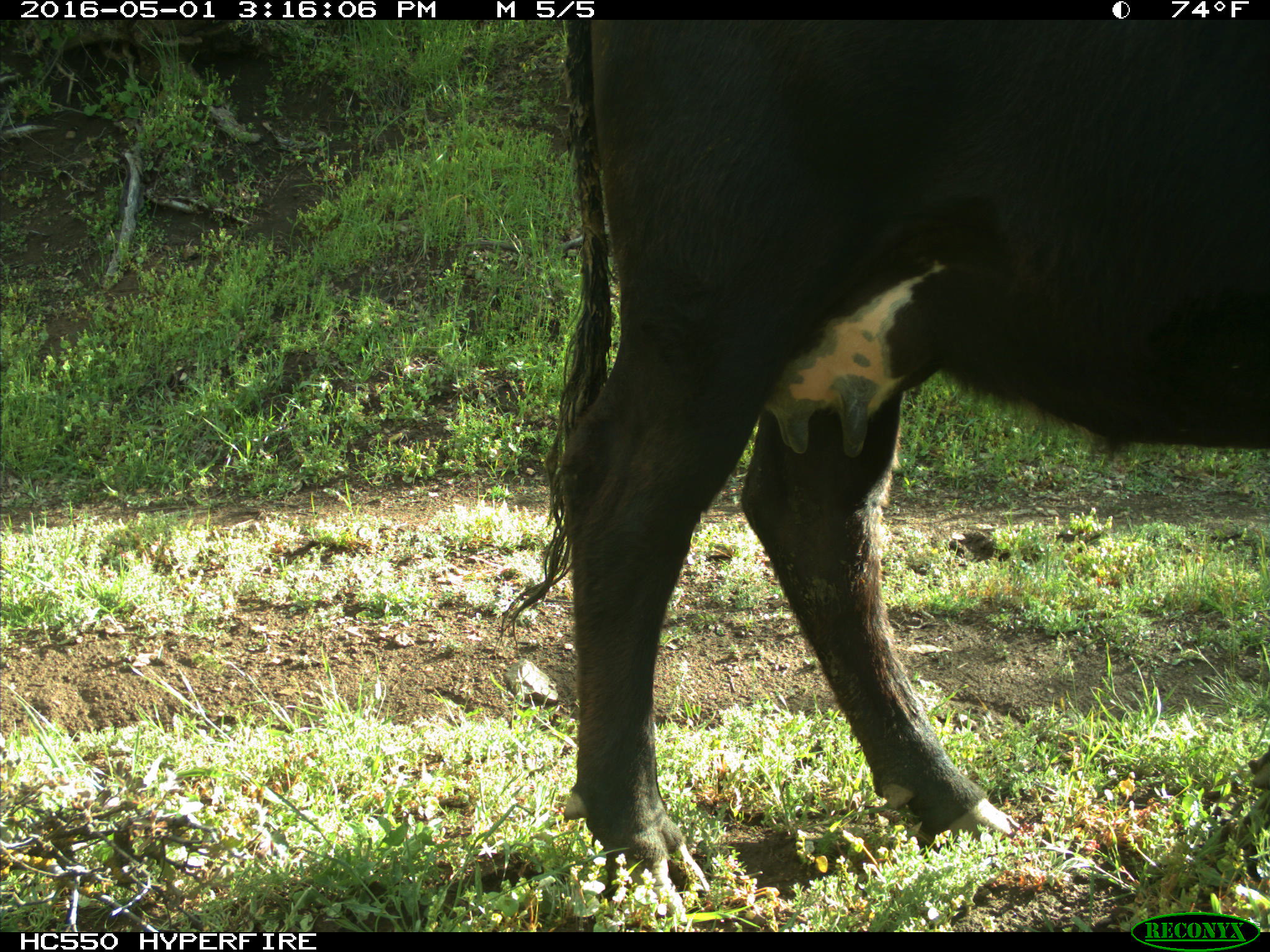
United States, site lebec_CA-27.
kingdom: Animalia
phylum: Chordata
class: Mammalia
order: Artiodactyla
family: Bovidae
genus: Bos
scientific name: Bos taurus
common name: domestic cow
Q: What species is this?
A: Bos taurus (domestic cow).